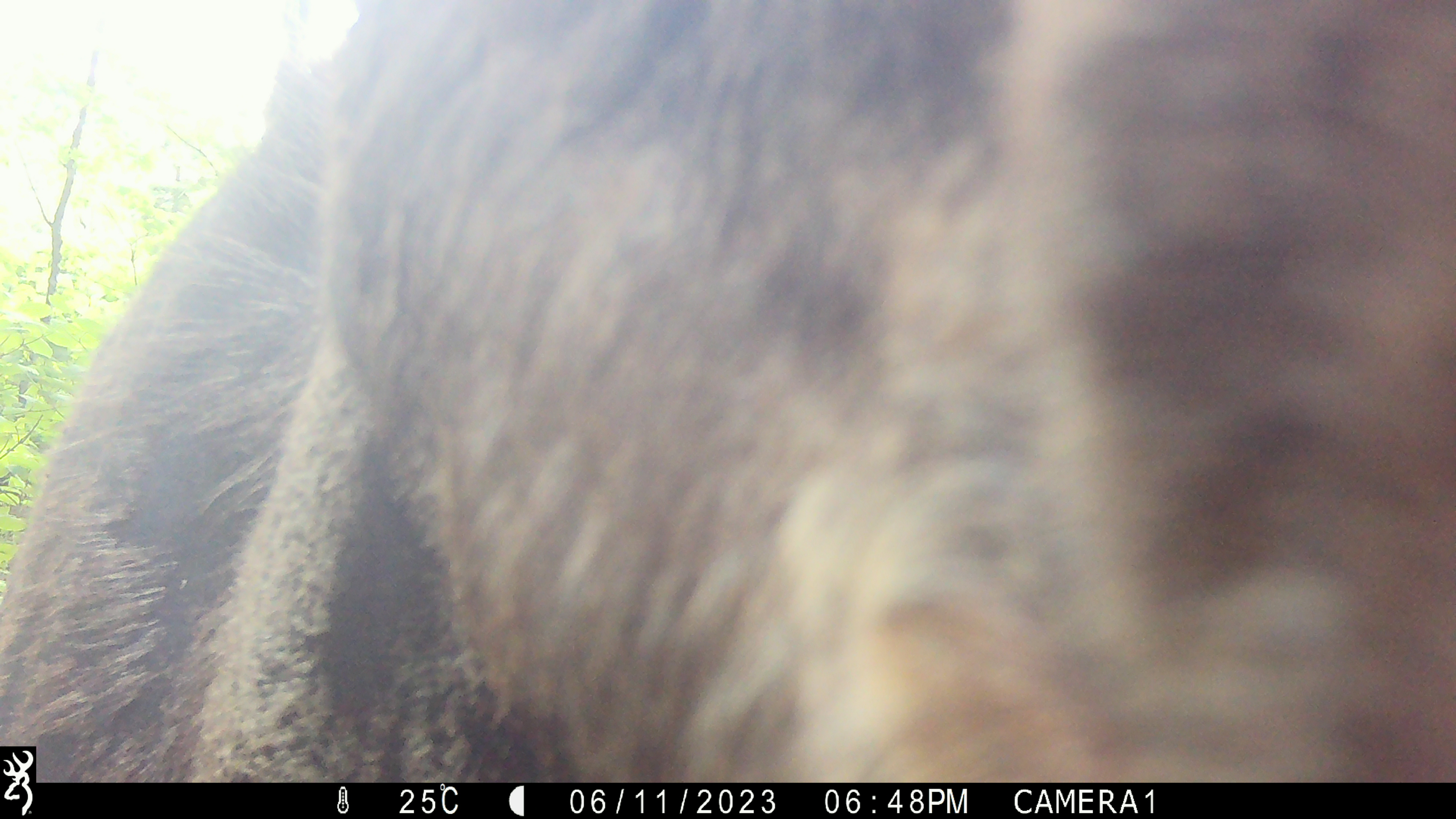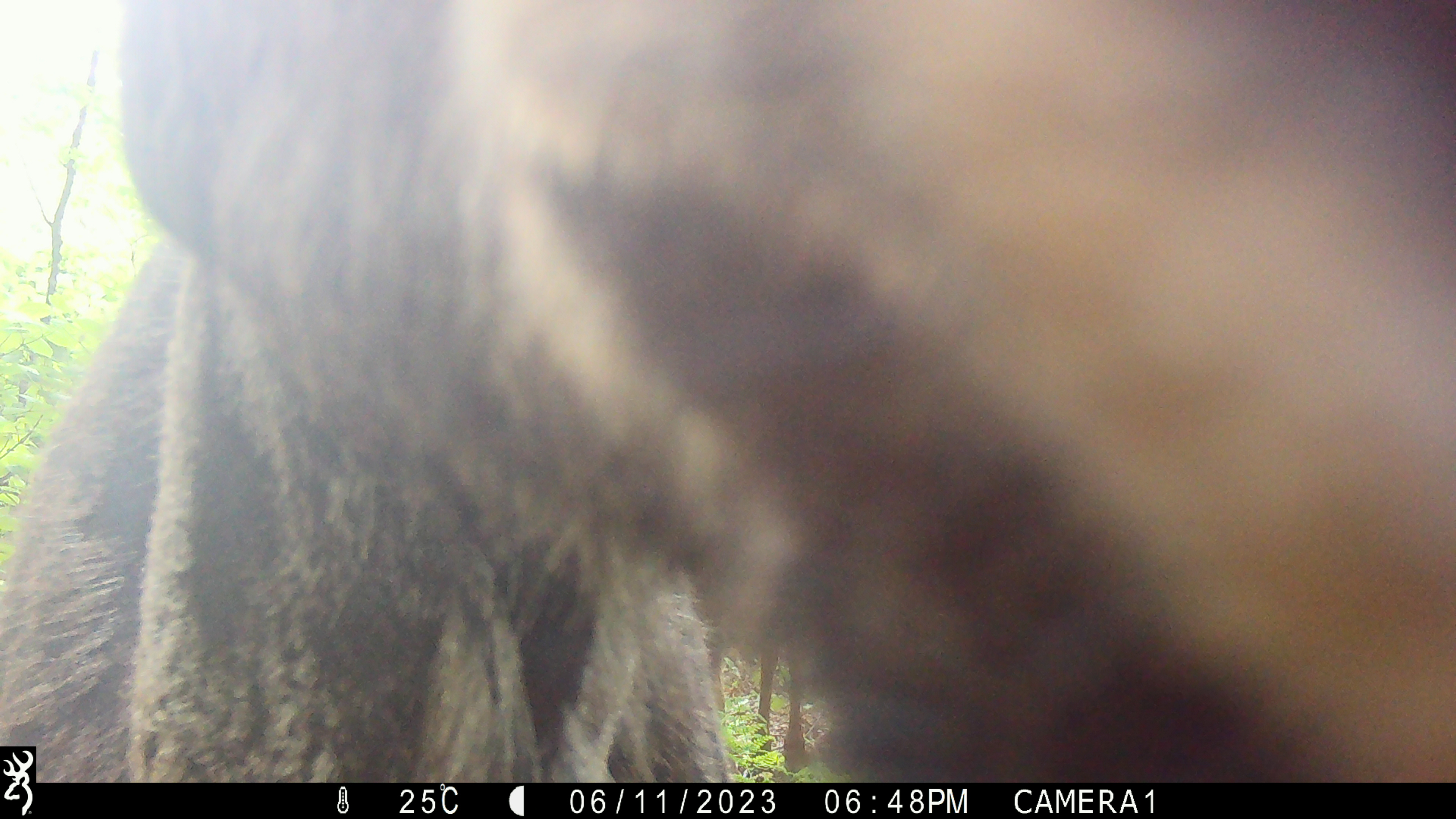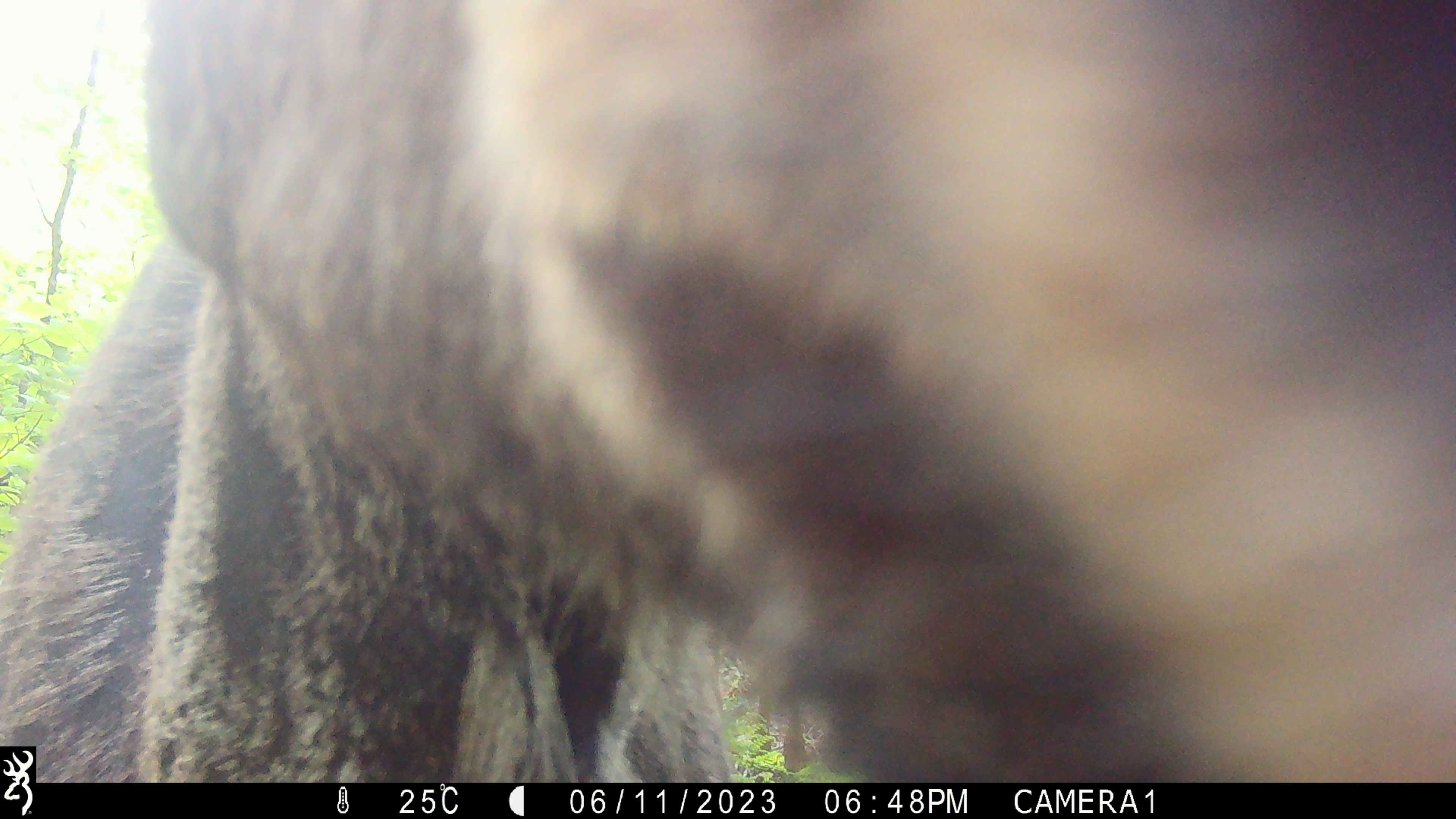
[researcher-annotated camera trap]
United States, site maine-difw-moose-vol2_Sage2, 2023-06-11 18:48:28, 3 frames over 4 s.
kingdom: Animalia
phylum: Chordata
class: Mammalia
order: Artiodactyla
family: Cervidae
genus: Alces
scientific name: Alces alces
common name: moose